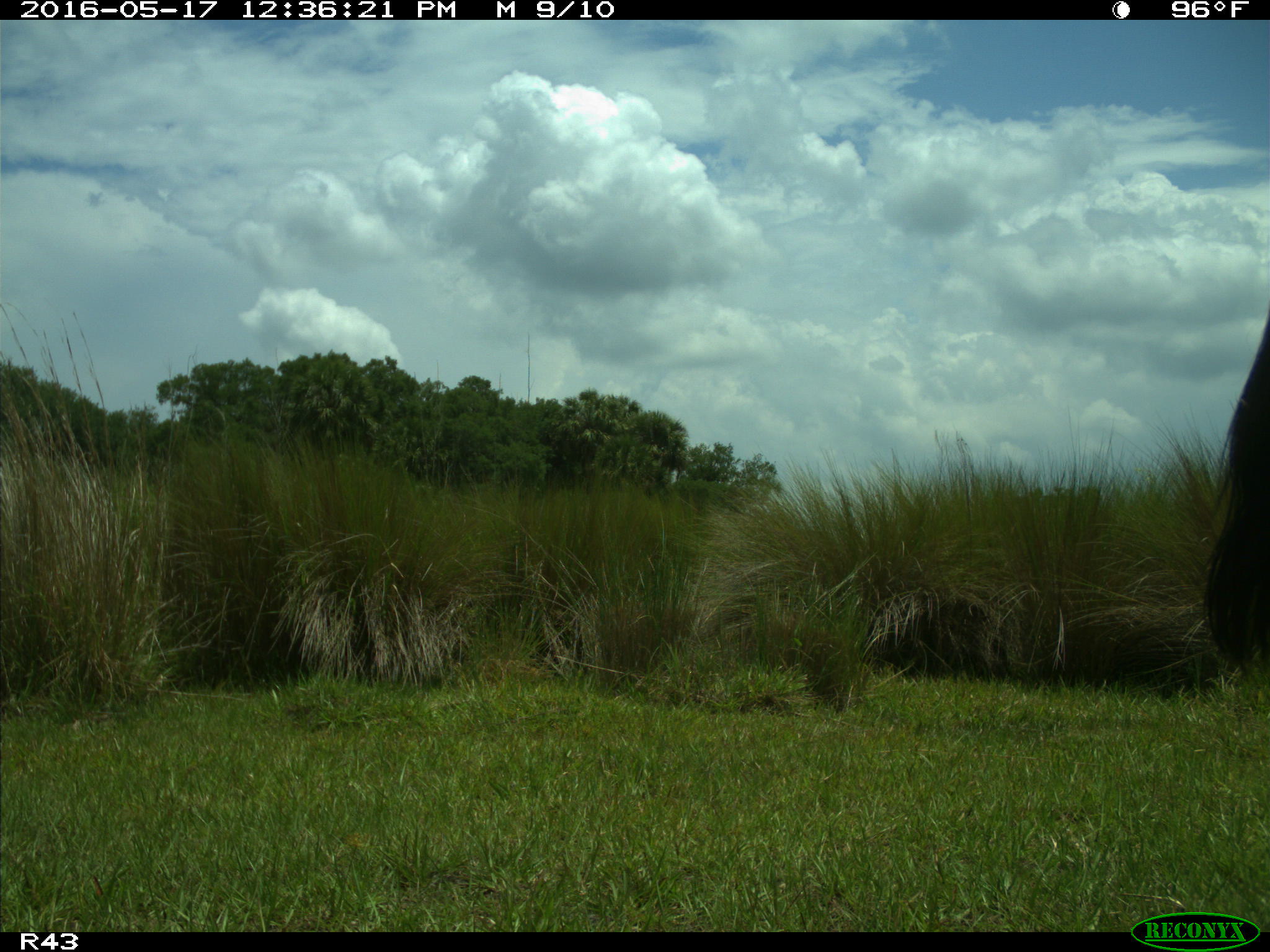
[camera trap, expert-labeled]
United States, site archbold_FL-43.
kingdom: Animalia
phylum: Chordata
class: Mammalia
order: Artiodactyla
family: Bovidae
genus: Bos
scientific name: Bos taurus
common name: domestic cow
Bos taurus (domestic cow).